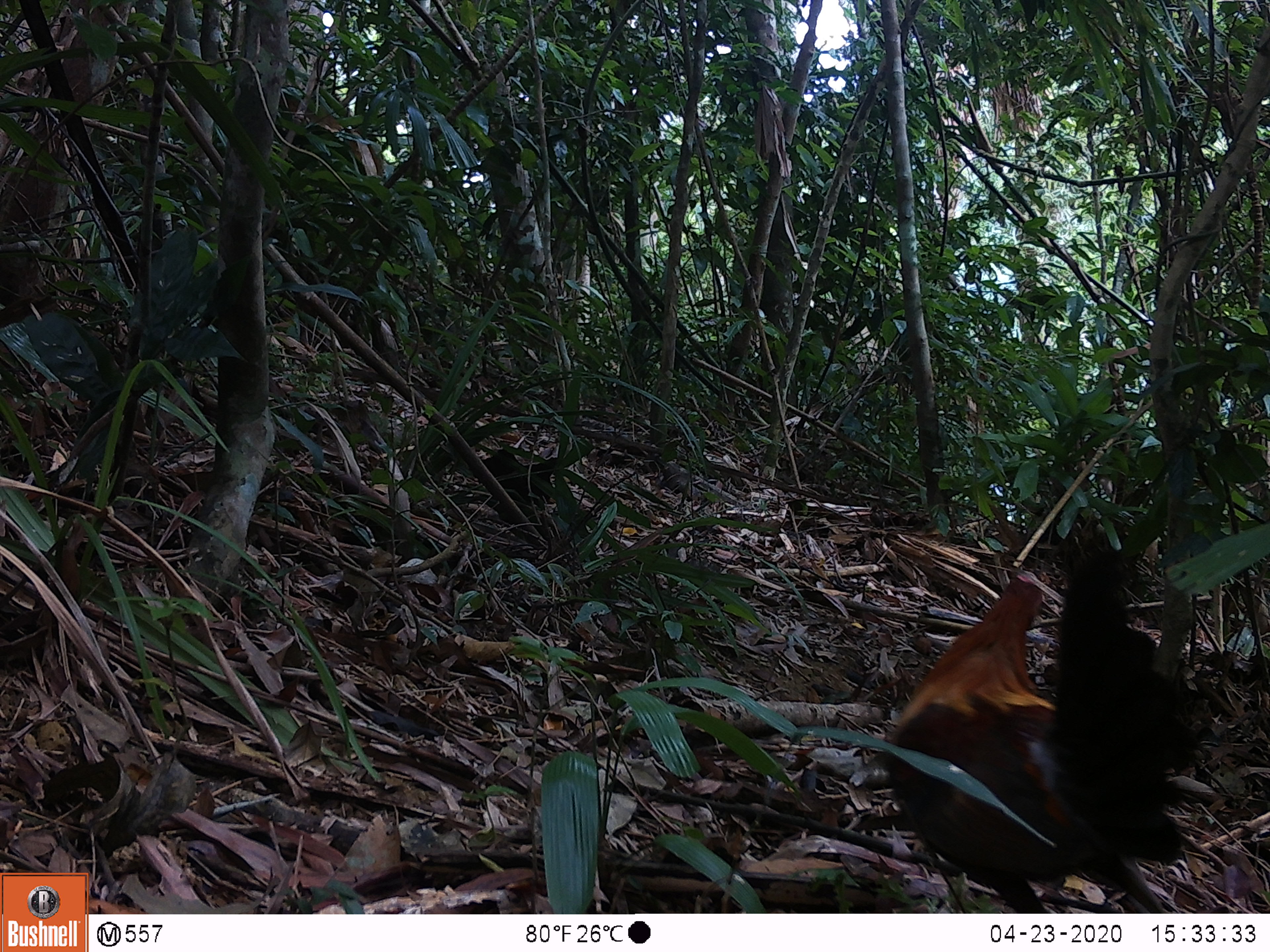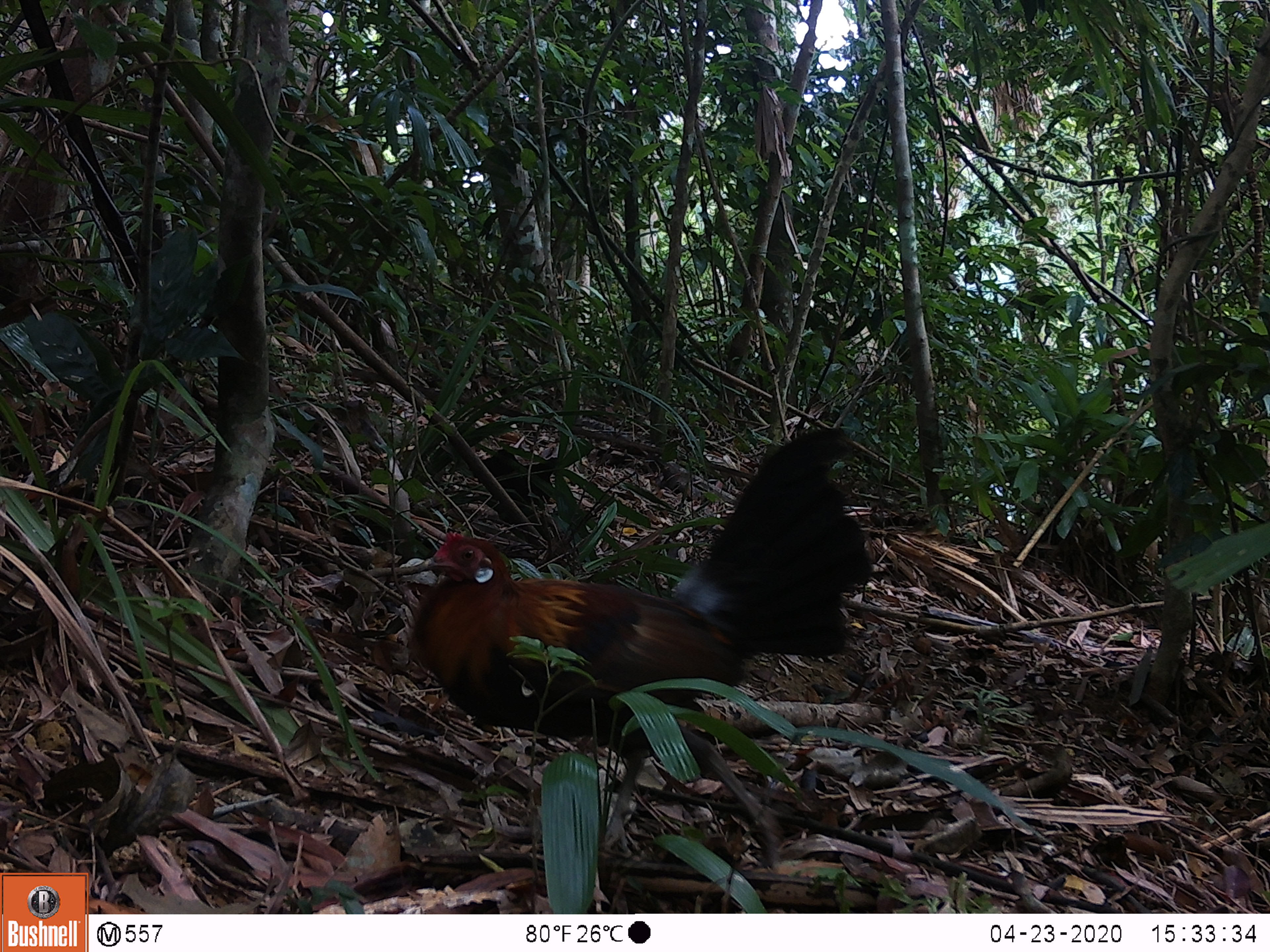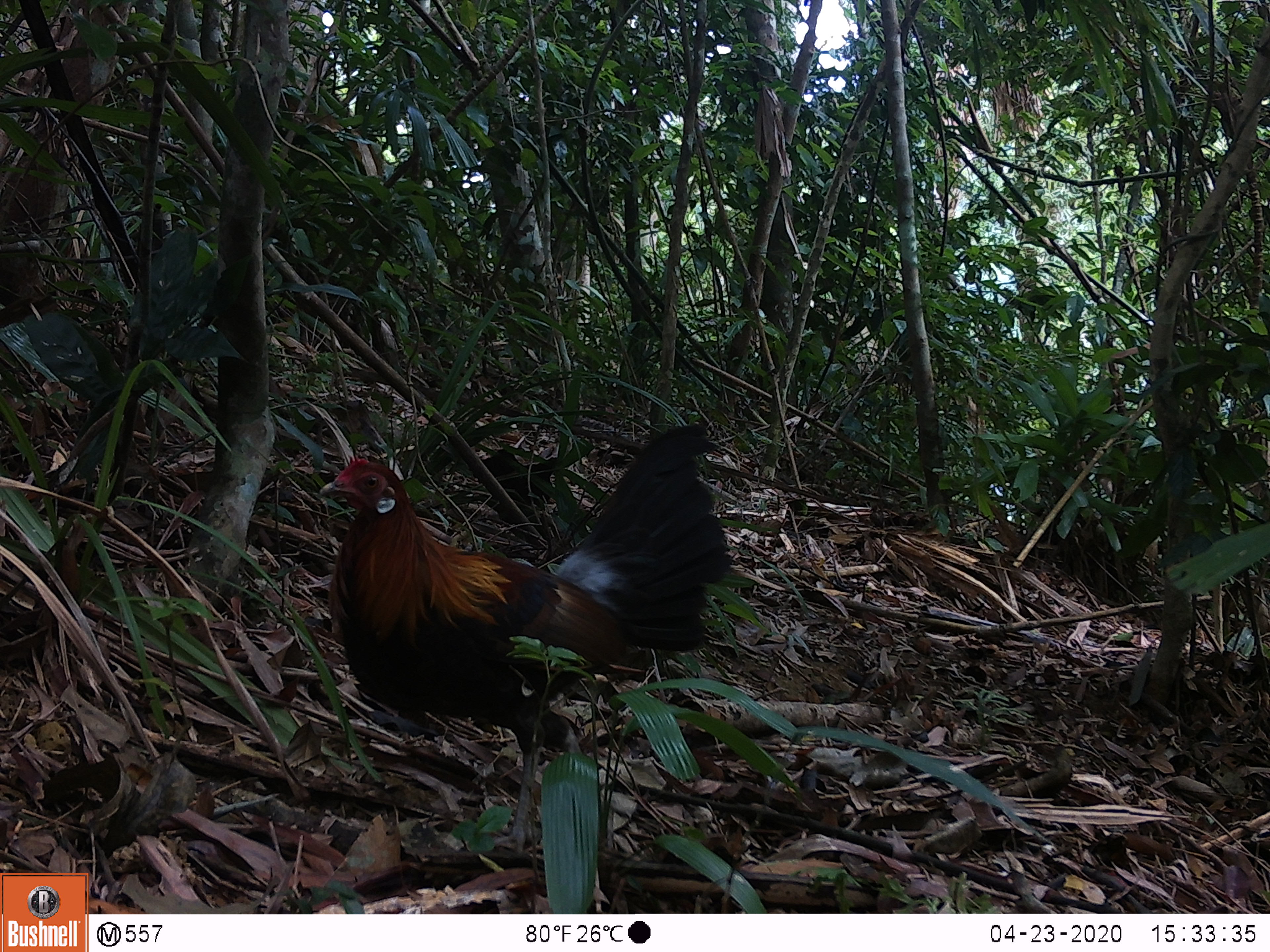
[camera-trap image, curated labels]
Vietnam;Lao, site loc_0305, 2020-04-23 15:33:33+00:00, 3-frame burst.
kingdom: Animalia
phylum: Chordata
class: Aves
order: Galliformes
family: Phasianidae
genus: Gallus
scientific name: Gallus gallus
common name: red junglefowl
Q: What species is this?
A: Red junglefowl (Gallus gallus).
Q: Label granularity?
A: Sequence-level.